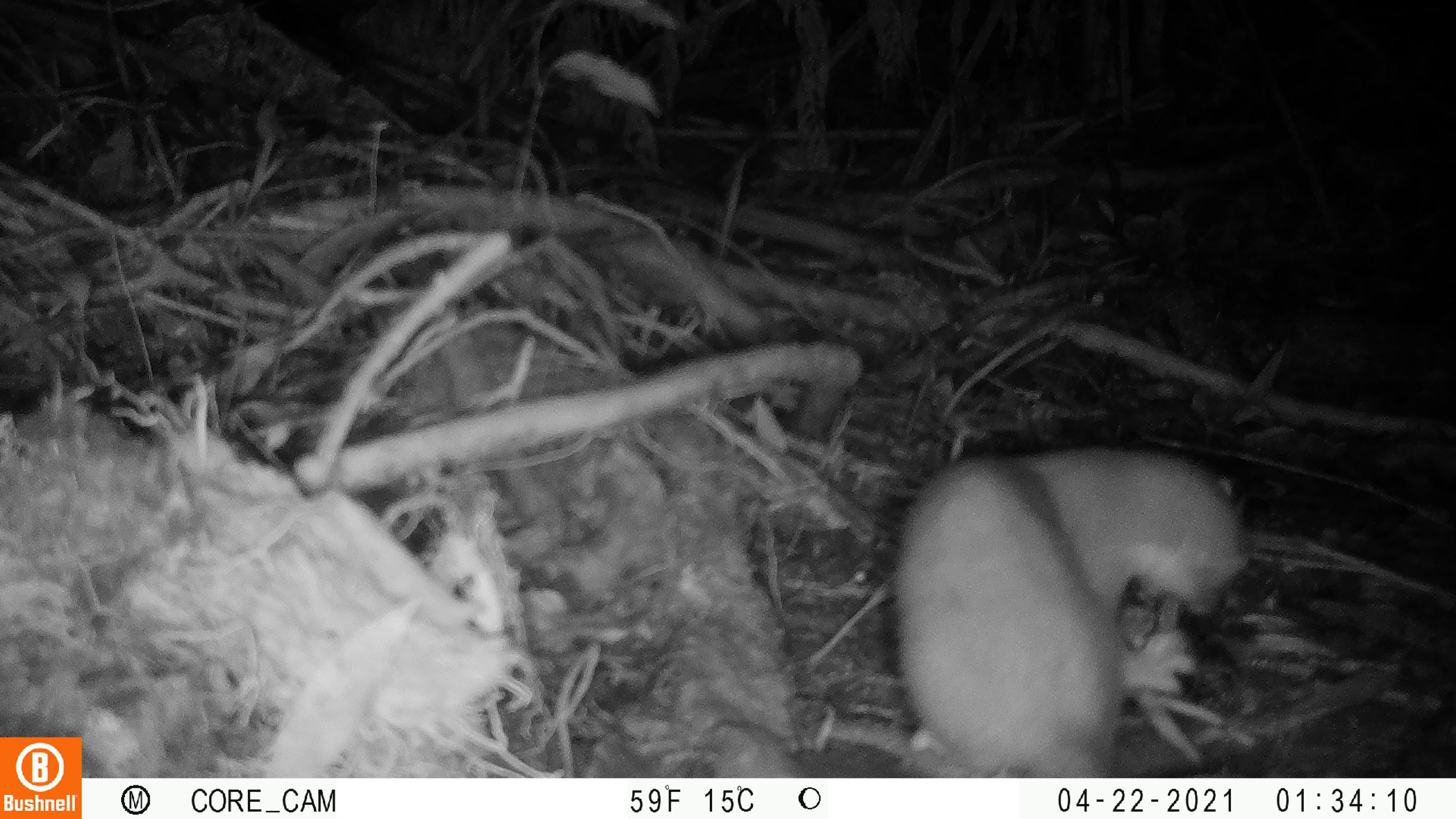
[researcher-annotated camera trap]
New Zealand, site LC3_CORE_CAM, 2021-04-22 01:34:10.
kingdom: Animalia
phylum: Chordata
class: Mammalia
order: Carnivora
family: Mustelidae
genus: Mustela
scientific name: Mustela erminea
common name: stoat